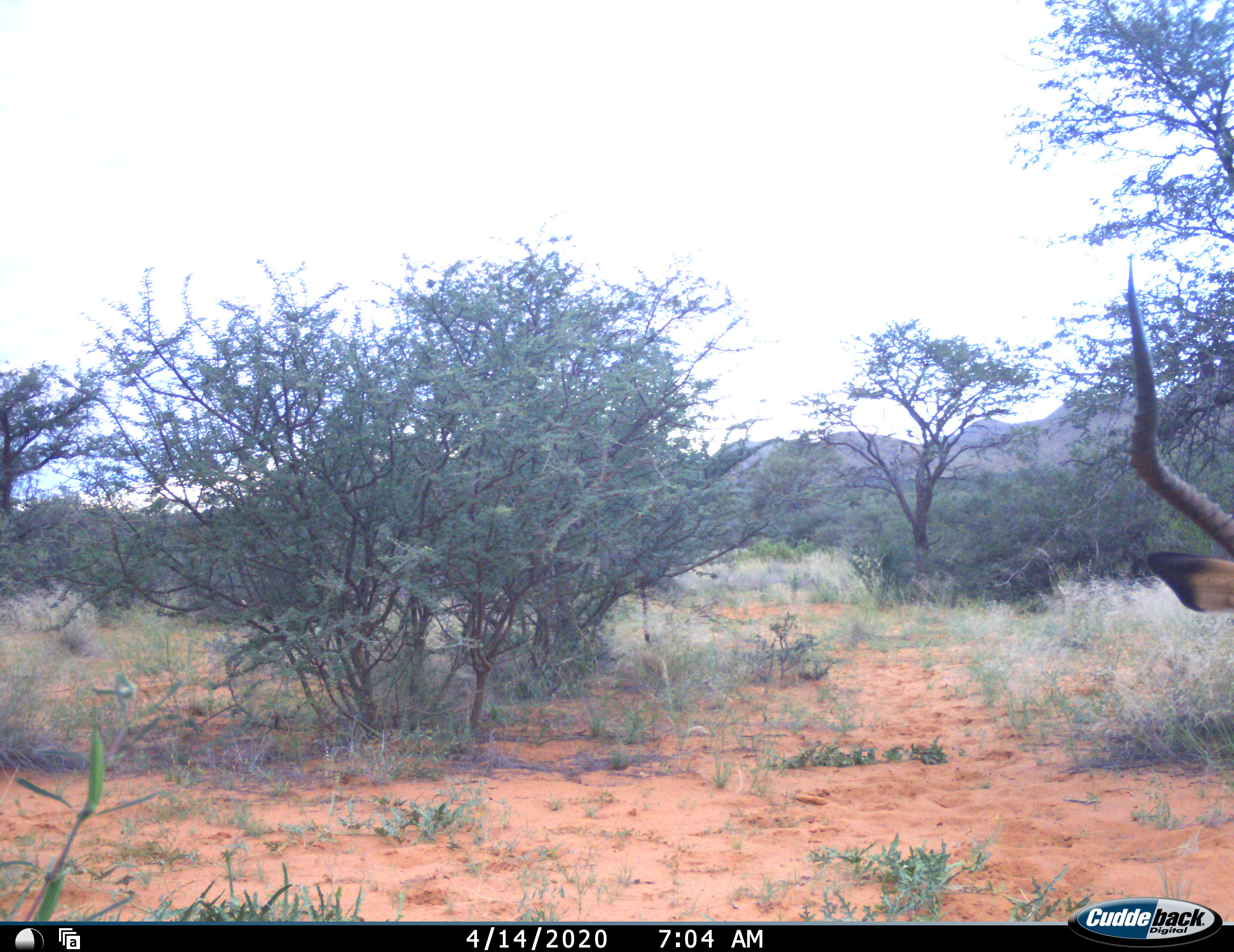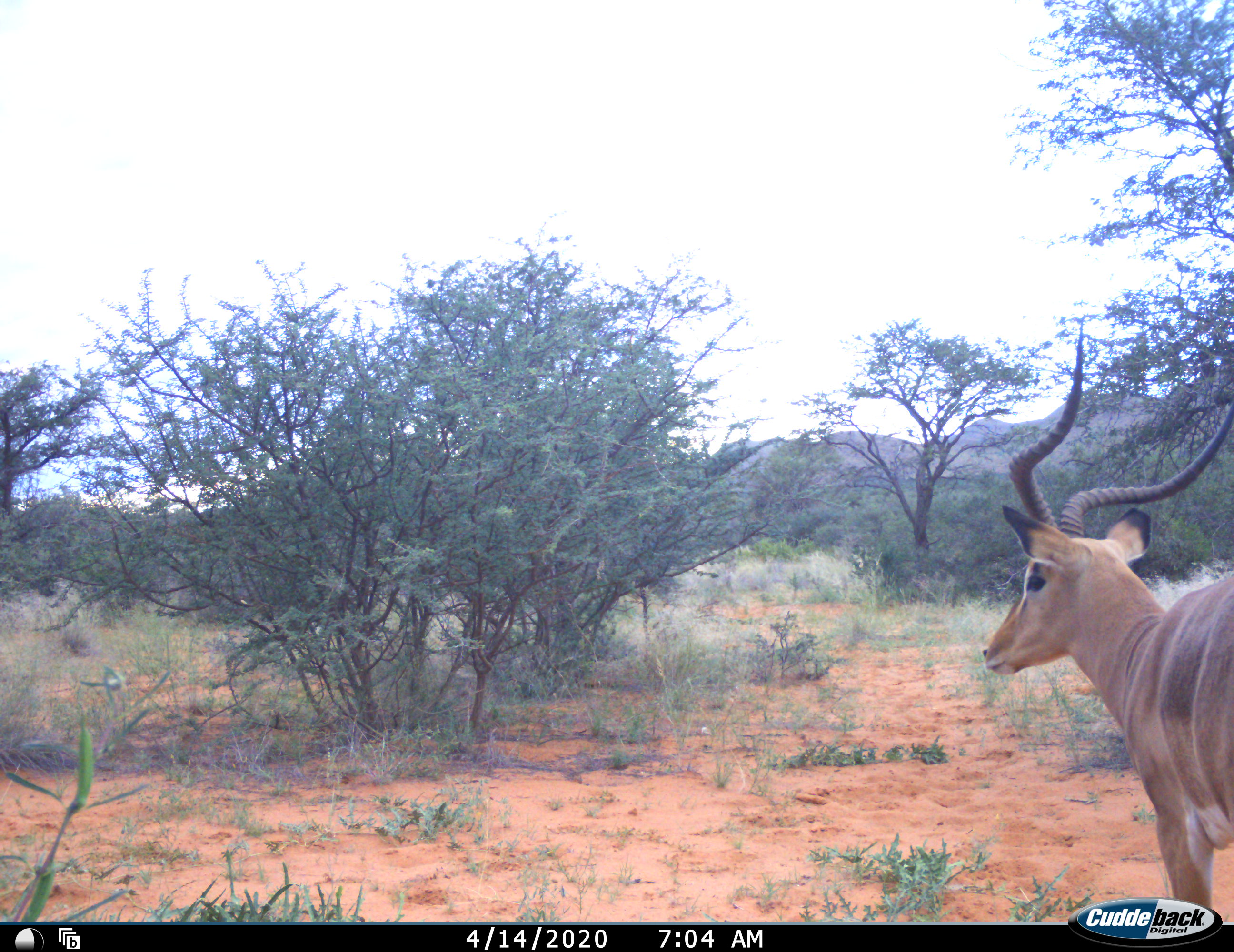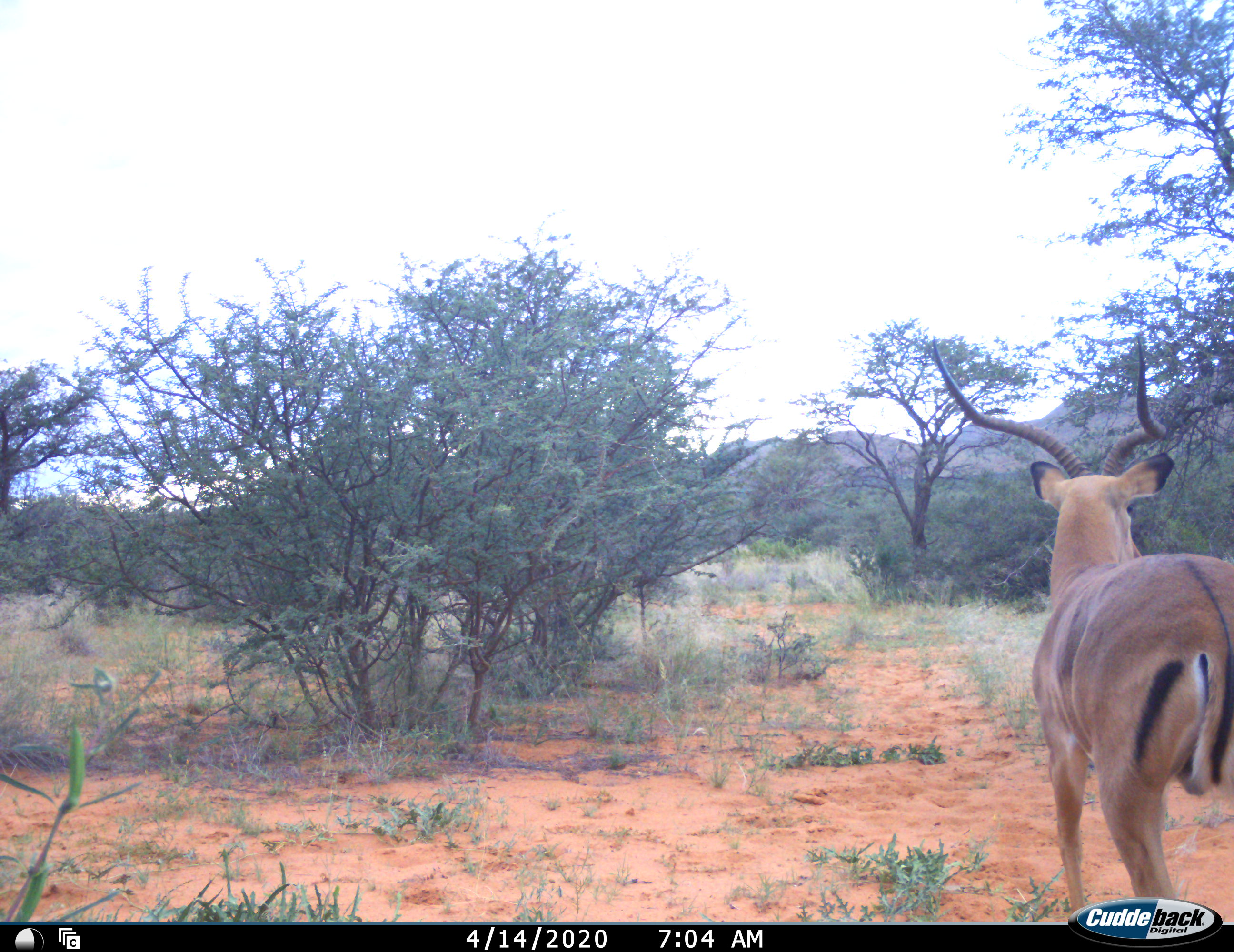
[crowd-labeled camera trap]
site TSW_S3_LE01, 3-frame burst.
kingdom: Animalia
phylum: Chordata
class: Mammalia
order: Artiodactyla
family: Bovidae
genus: Aepyceros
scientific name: Aepyceros melampus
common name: impala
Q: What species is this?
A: Impala (Aepyceros melampus).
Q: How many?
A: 1.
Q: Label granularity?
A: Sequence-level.